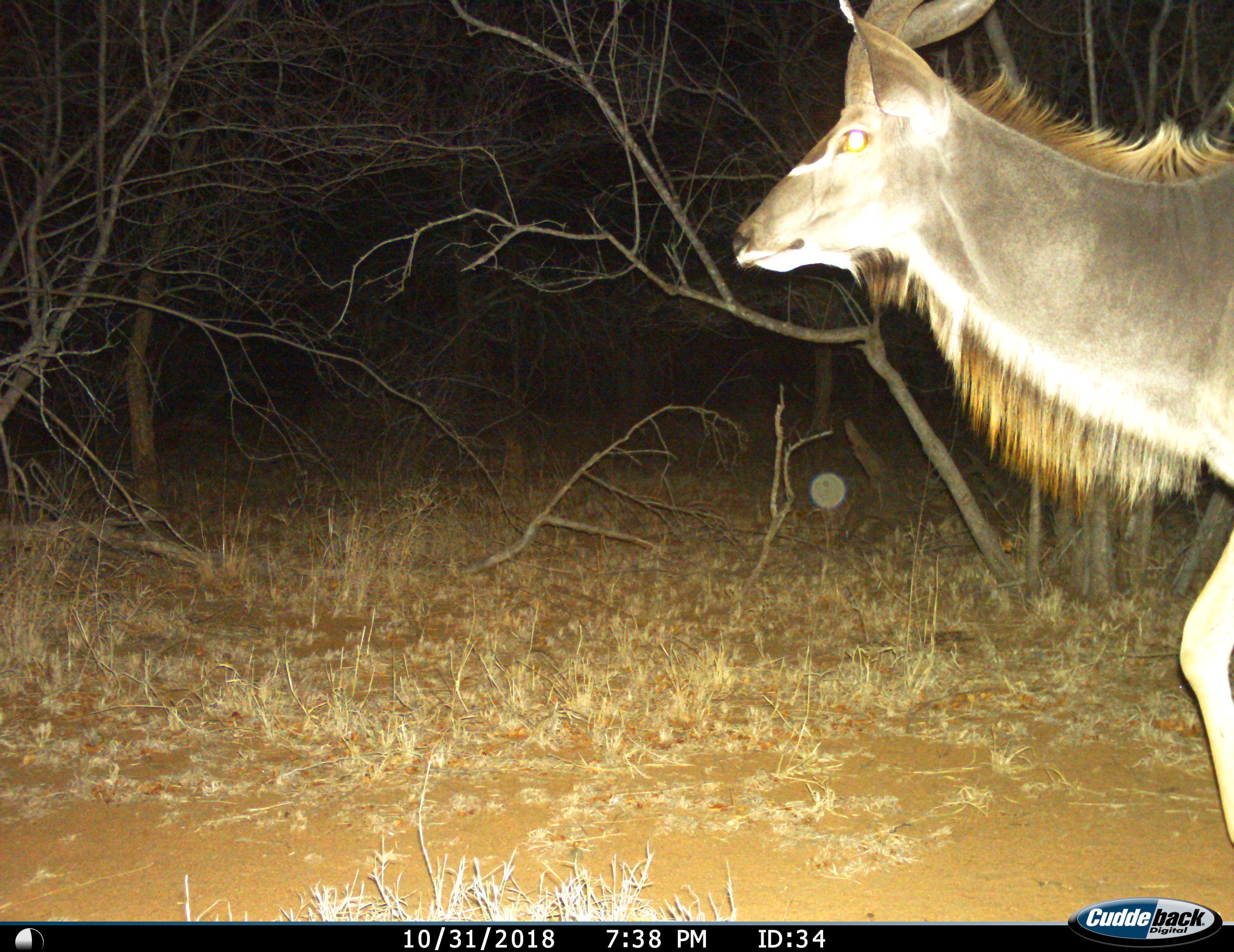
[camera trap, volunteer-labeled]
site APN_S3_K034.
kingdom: Animalia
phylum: Chordata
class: Mammalia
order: Artiodactyla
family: Bovidae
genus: Tragelaphus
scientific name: Tragelaphus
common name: kudu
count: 1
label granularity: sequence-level